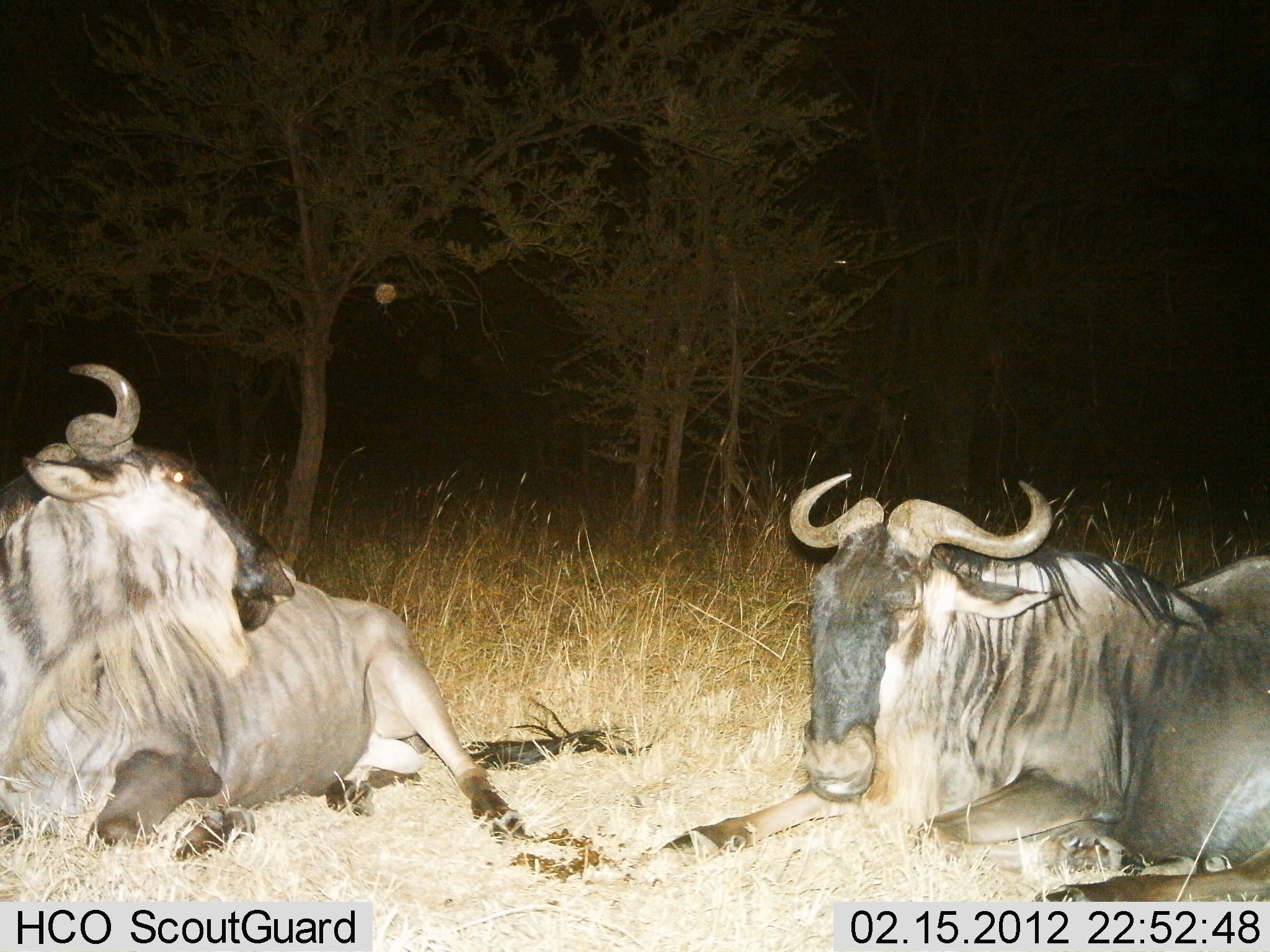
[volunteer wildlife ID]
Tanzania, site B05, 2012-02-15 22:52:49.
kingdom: Animalia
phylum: Chordata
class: Mammalia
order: Artiodactyla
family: Bovidae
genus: Connochaetes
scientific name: Connochaetes taurinus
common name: blue wildebeest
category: wildebeest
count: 2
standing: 0%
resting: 100%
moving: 0%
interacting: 0%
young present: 0%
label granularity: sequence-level